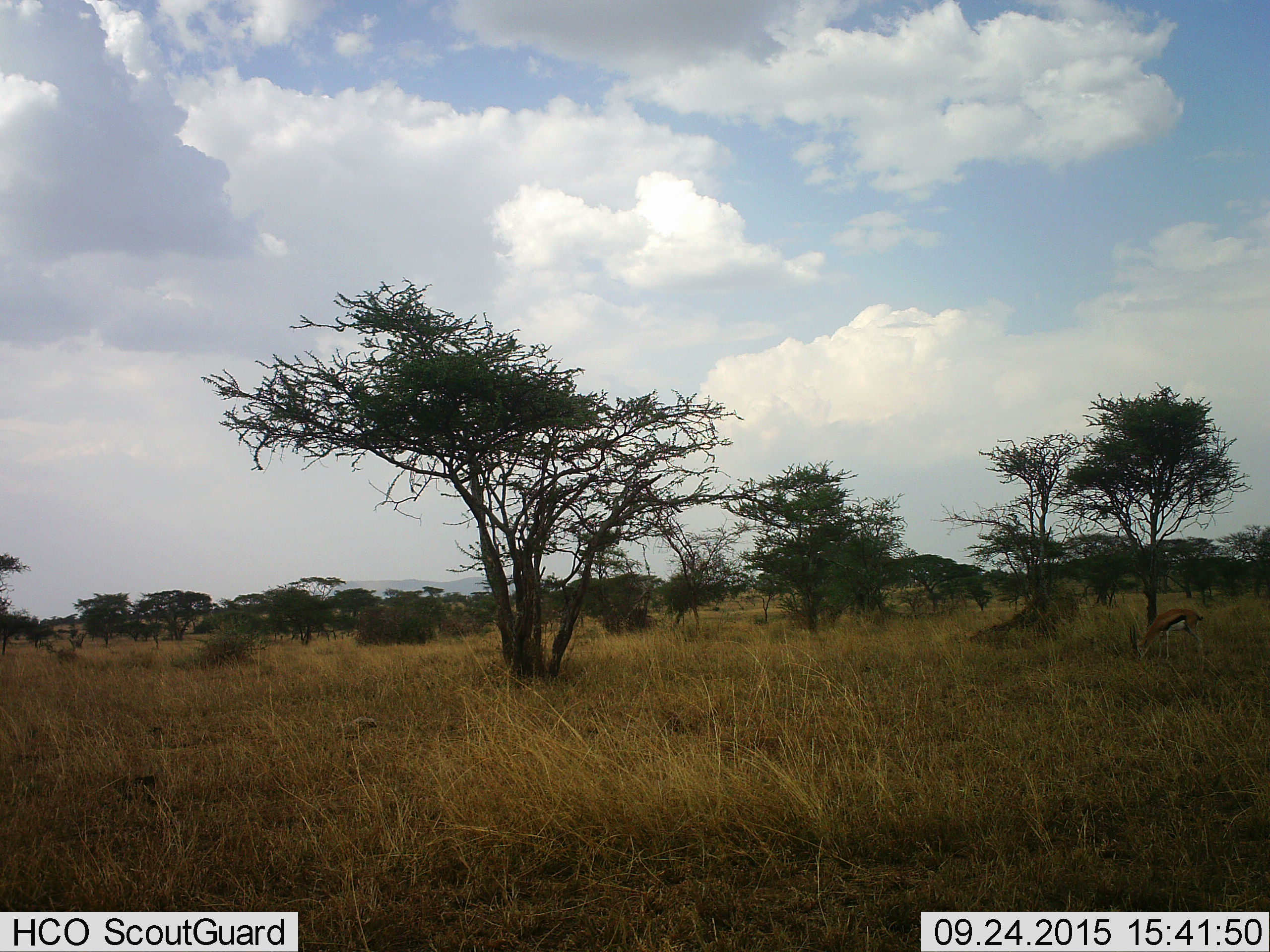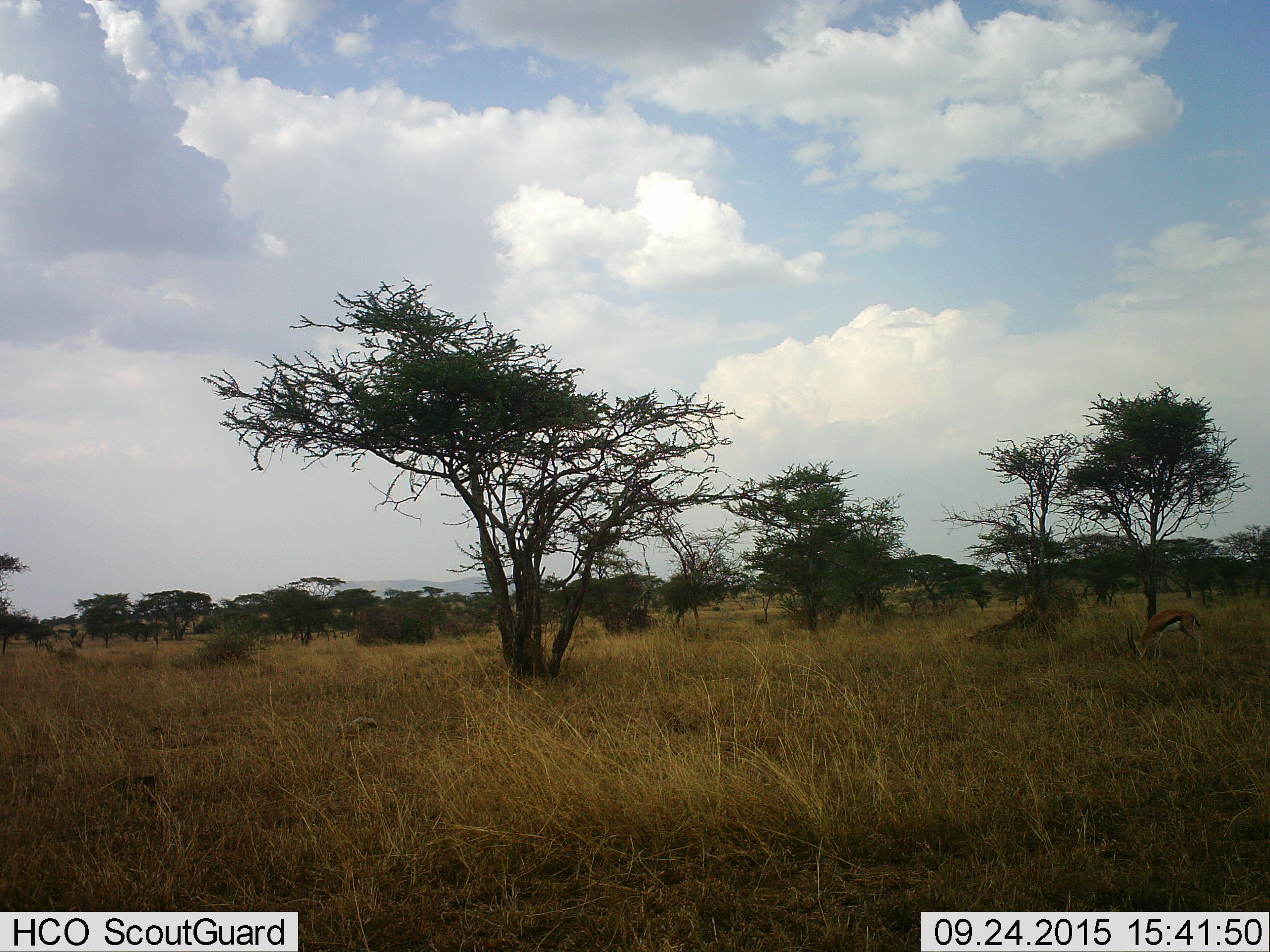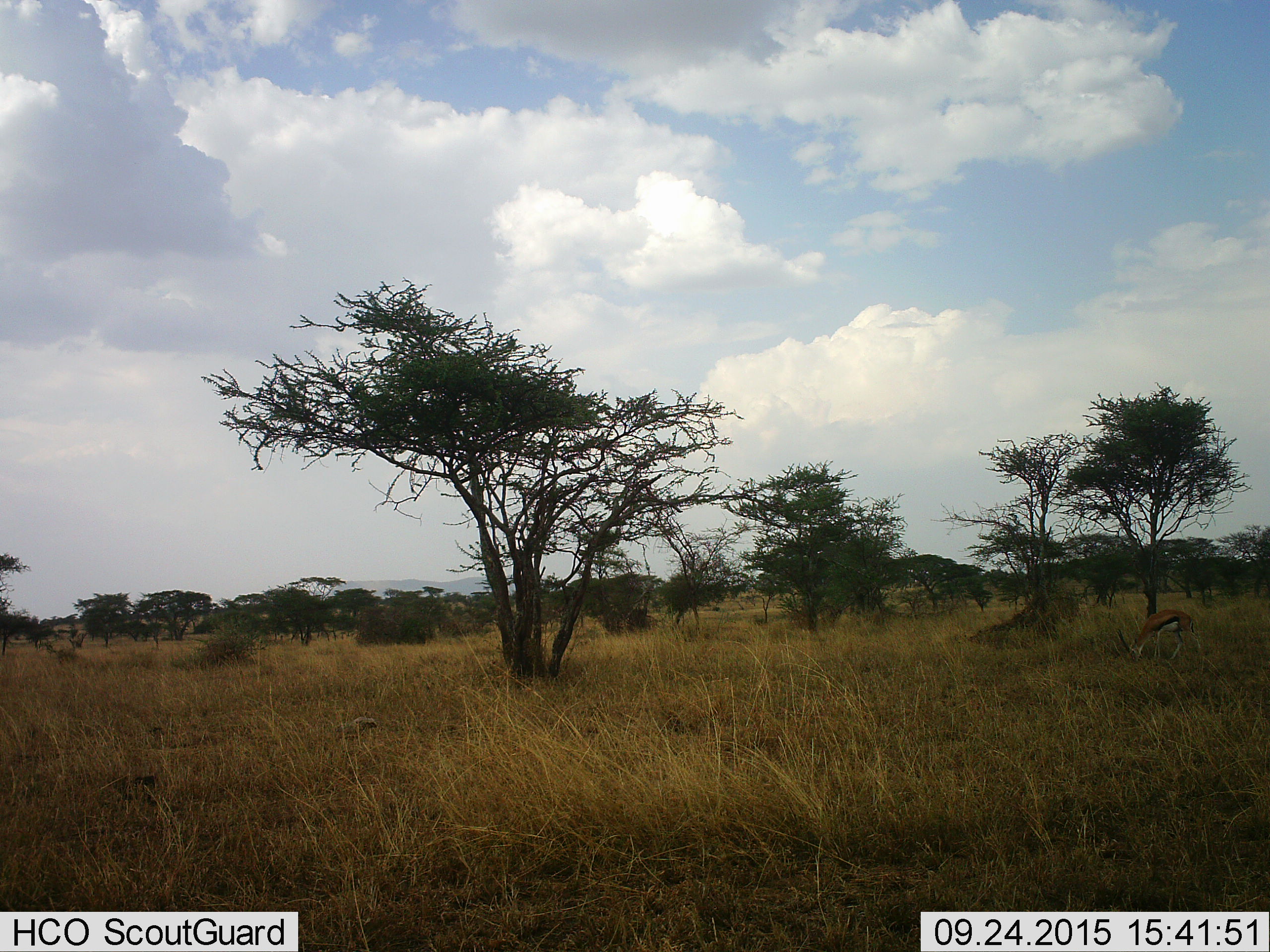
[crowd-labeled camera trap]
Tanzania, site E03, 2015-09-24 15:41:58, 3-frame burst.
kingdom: Animalia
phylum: Chordata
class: Mammalia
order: Artiodactyla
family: Bovidae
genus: Eudorcas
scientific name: Eudorcas thomsonii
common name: thomson's gazelle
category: gazellethomsons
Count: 1.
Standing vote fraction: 15%.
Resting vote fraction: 0%.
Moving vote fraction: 0%.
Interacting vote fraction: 0%.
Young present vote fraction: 0%.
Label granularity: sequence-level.